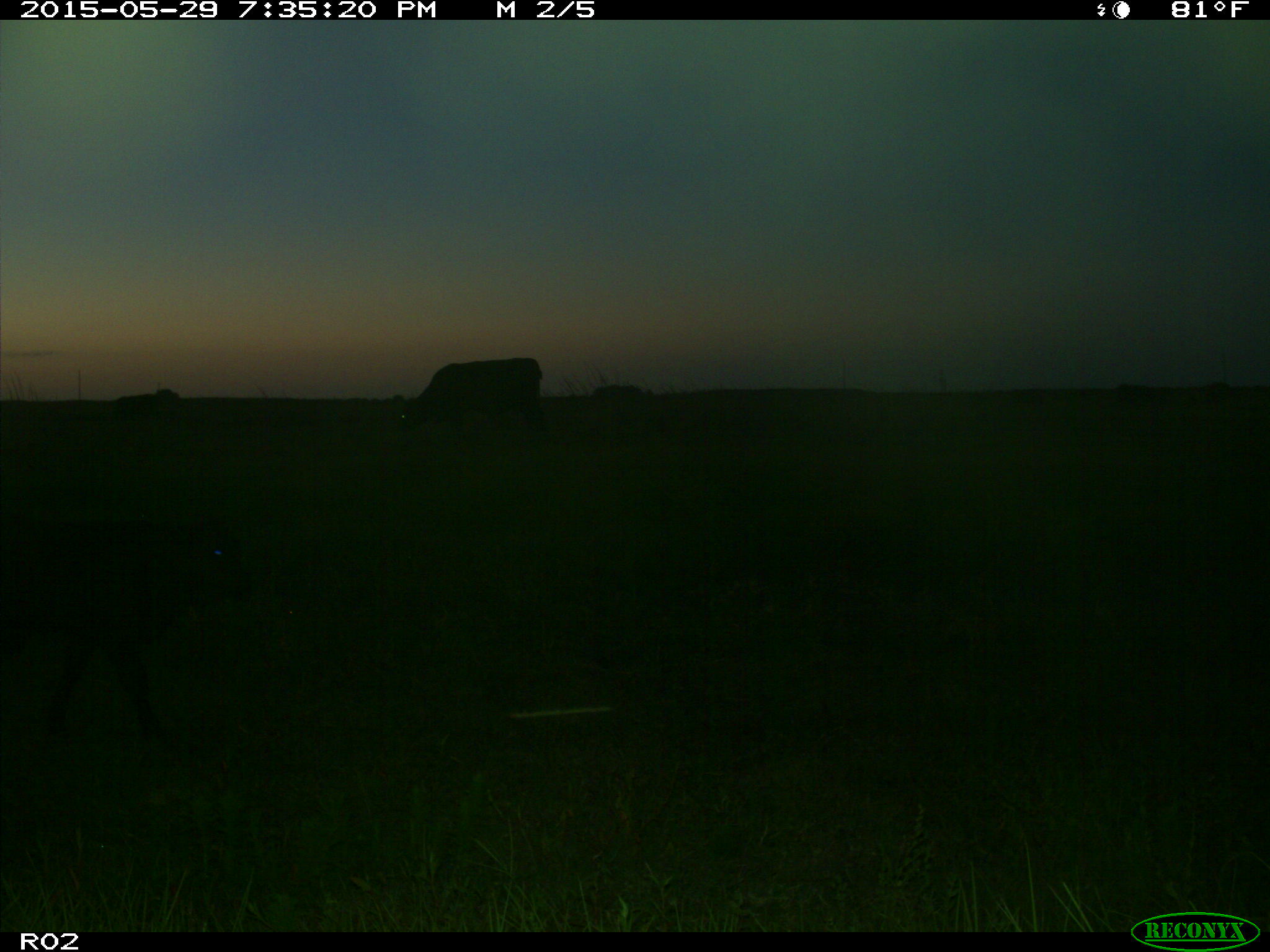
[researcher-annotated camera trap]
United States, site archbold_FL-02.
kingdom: Animalia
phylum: Chordata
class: Mammalia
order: Artiodactyla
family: Bovidae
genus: Bos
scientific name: Bos taurus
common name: domestic cow